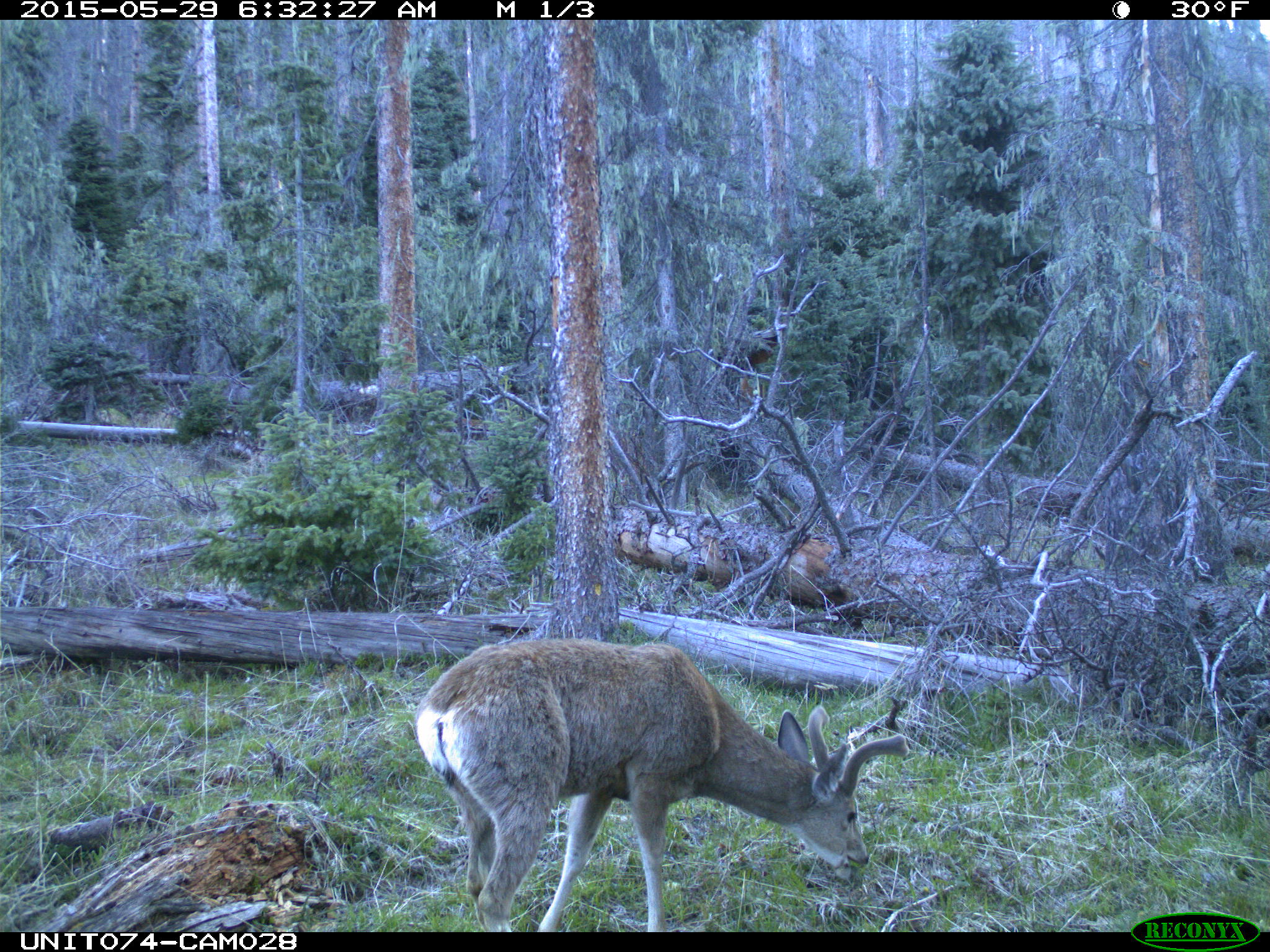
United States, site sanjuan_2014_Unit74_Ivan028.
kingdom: Animalia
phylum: Chordata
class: Mammalia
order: Artiodactyla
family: Cervidae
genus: Odocoileus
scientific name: Odocoileus hemionus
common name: mule deer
Odocoileus hemionus (mule deer).